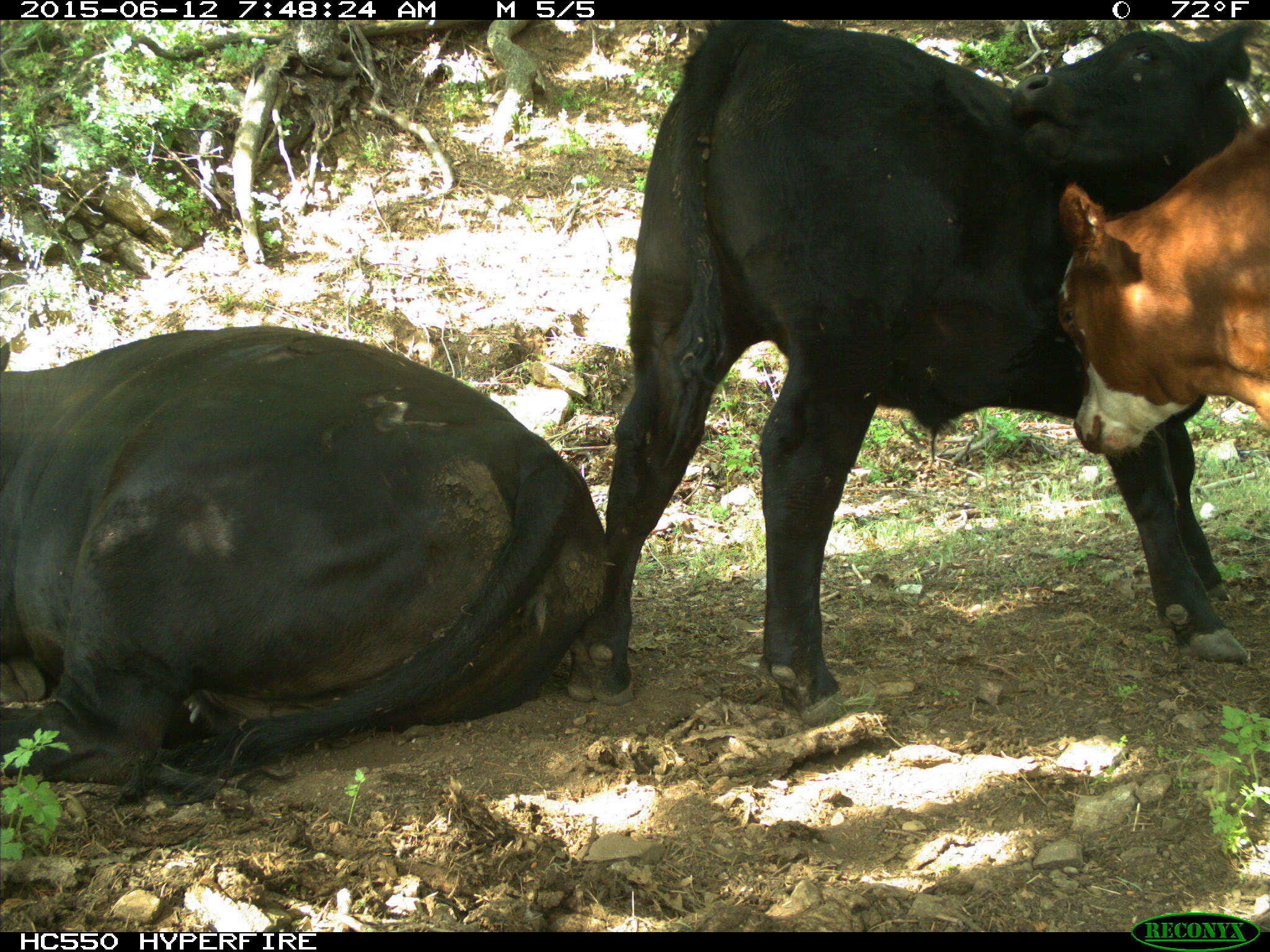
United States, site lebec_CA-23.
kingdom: Animalia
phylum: Chordata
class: Mammalia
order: Artiodactyla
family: Bovidae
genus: Bos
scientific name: Bos taurus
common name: domestic cow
Bos taurus (domestic cow).